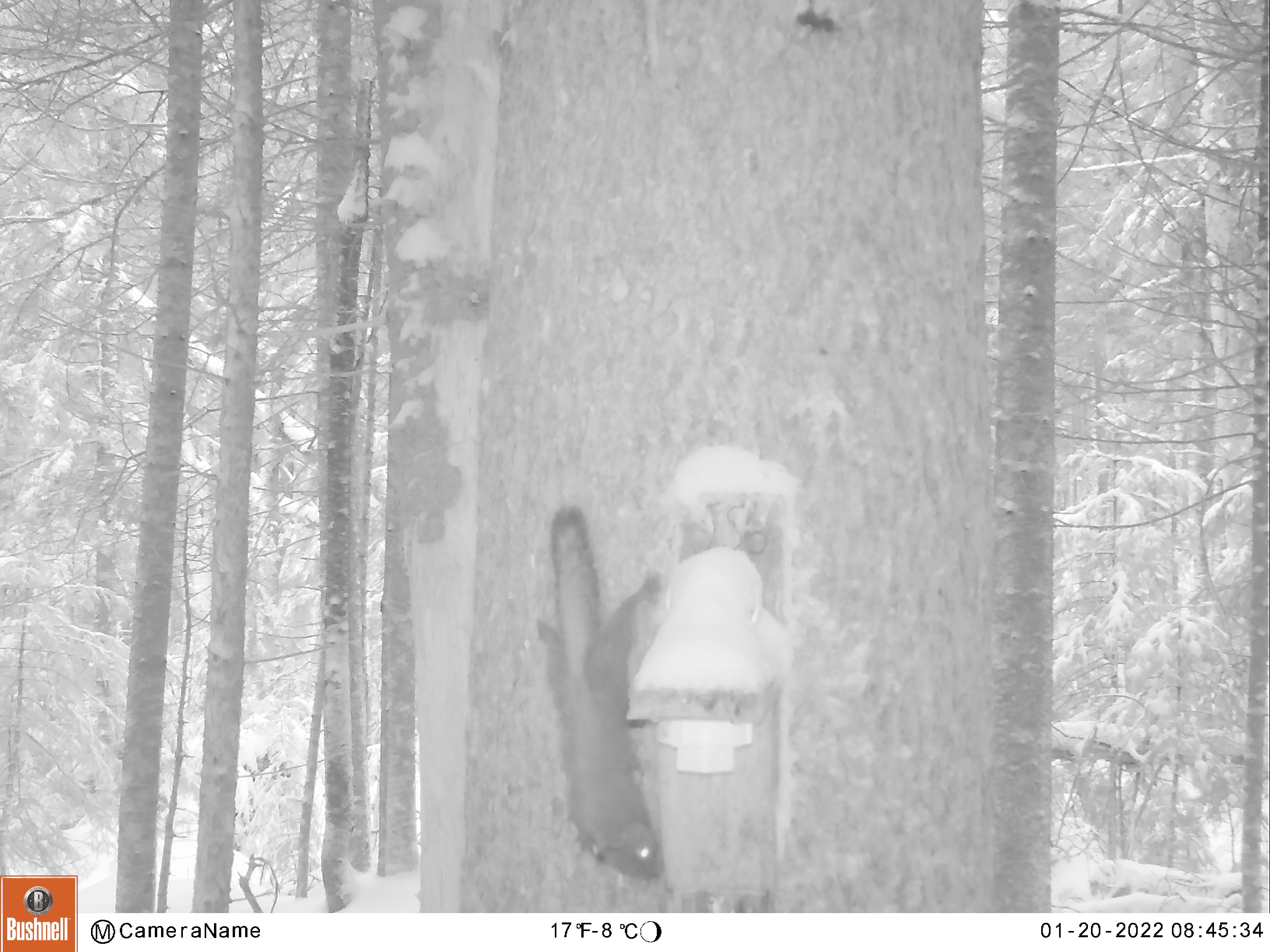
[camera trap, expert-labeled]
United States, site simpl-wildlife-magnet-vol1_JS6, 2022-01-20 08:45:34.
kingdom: Animalia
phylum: Chordata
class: Mammalia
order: Rodentia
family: Sciuridae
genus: Tamiasciurus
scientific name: Tamiasciurus hudsonicus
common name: red squirrel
Red squirrel (Tamiasciurus hudsonicus).